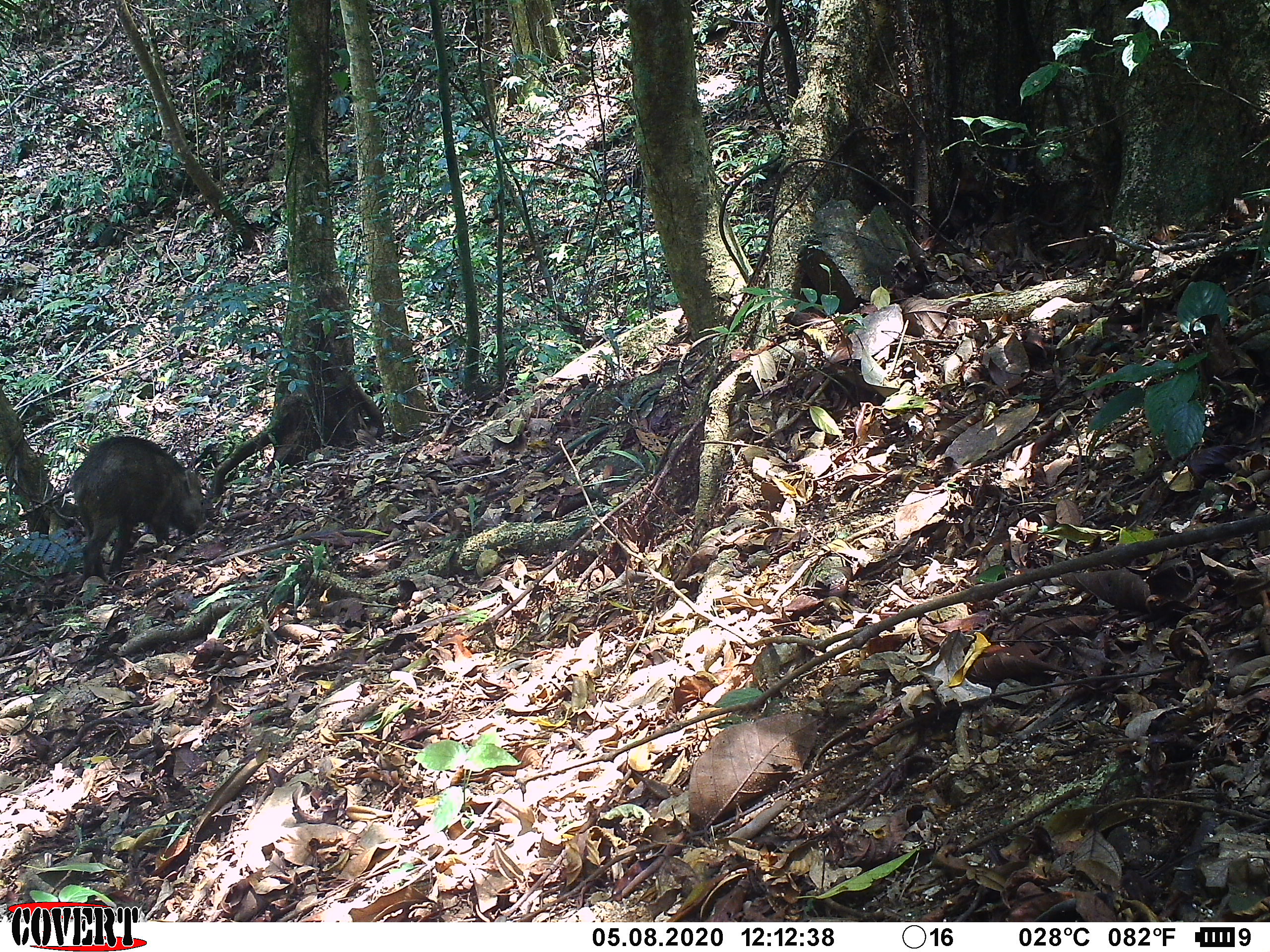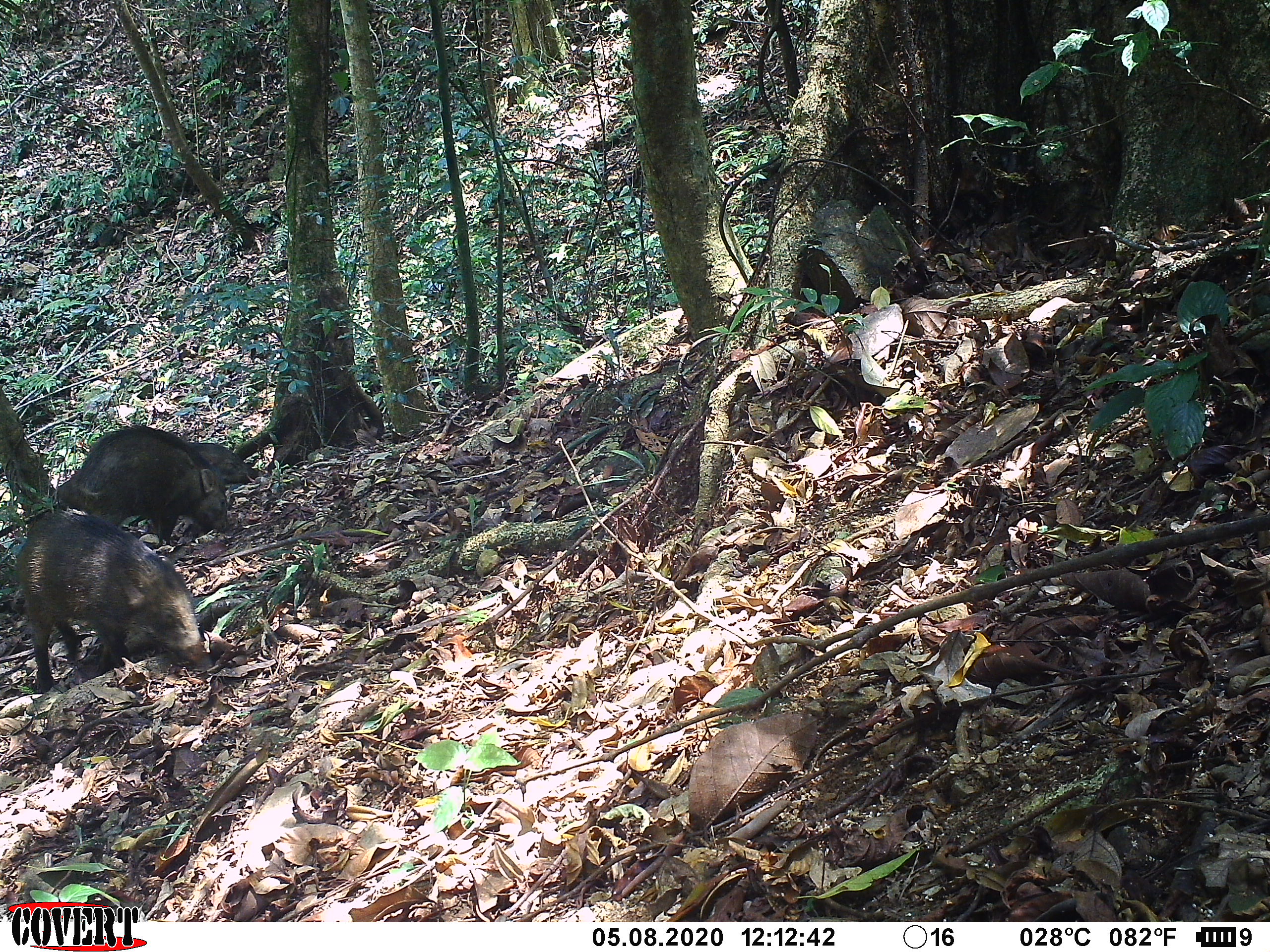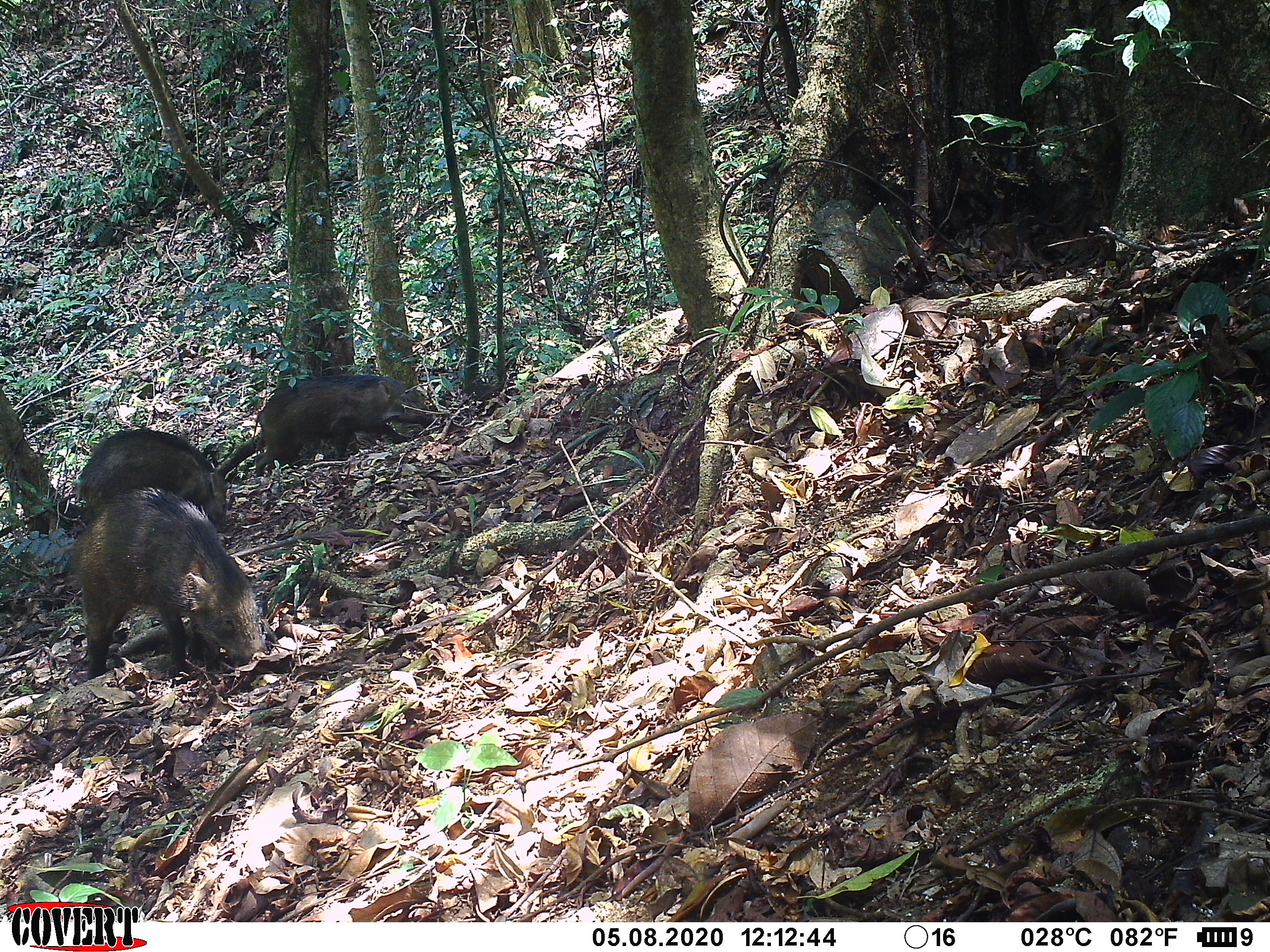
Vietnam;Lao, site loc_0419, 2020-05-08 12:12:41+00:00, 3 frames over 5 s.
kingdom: Animalia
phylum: Chordata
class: Mammalia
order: Artiodactyla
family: Suidae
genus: Sus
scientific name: Sus scrofa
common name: eurasian wild pig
Eurasian wild pig (Sus scrofa). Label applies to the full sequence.